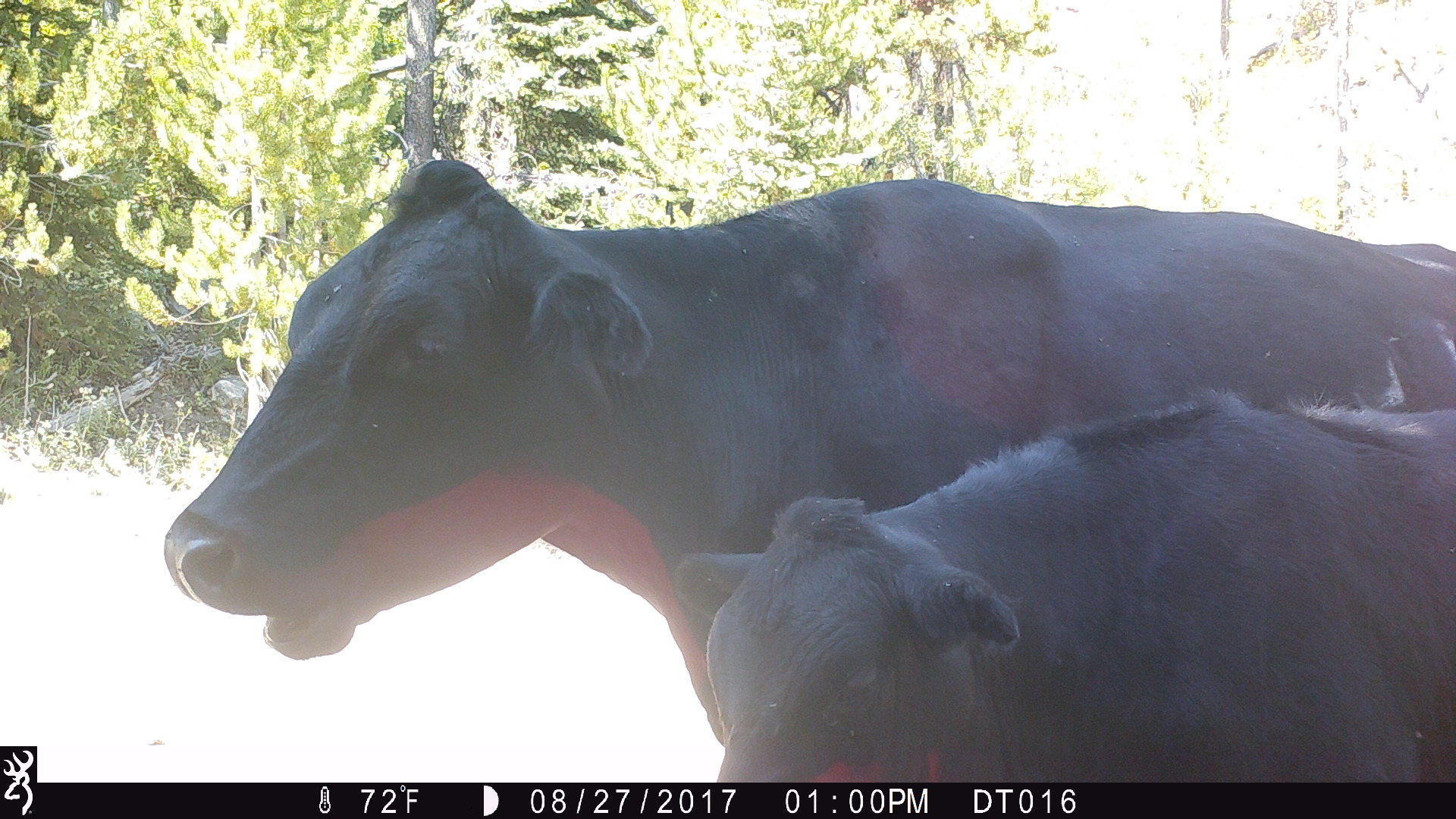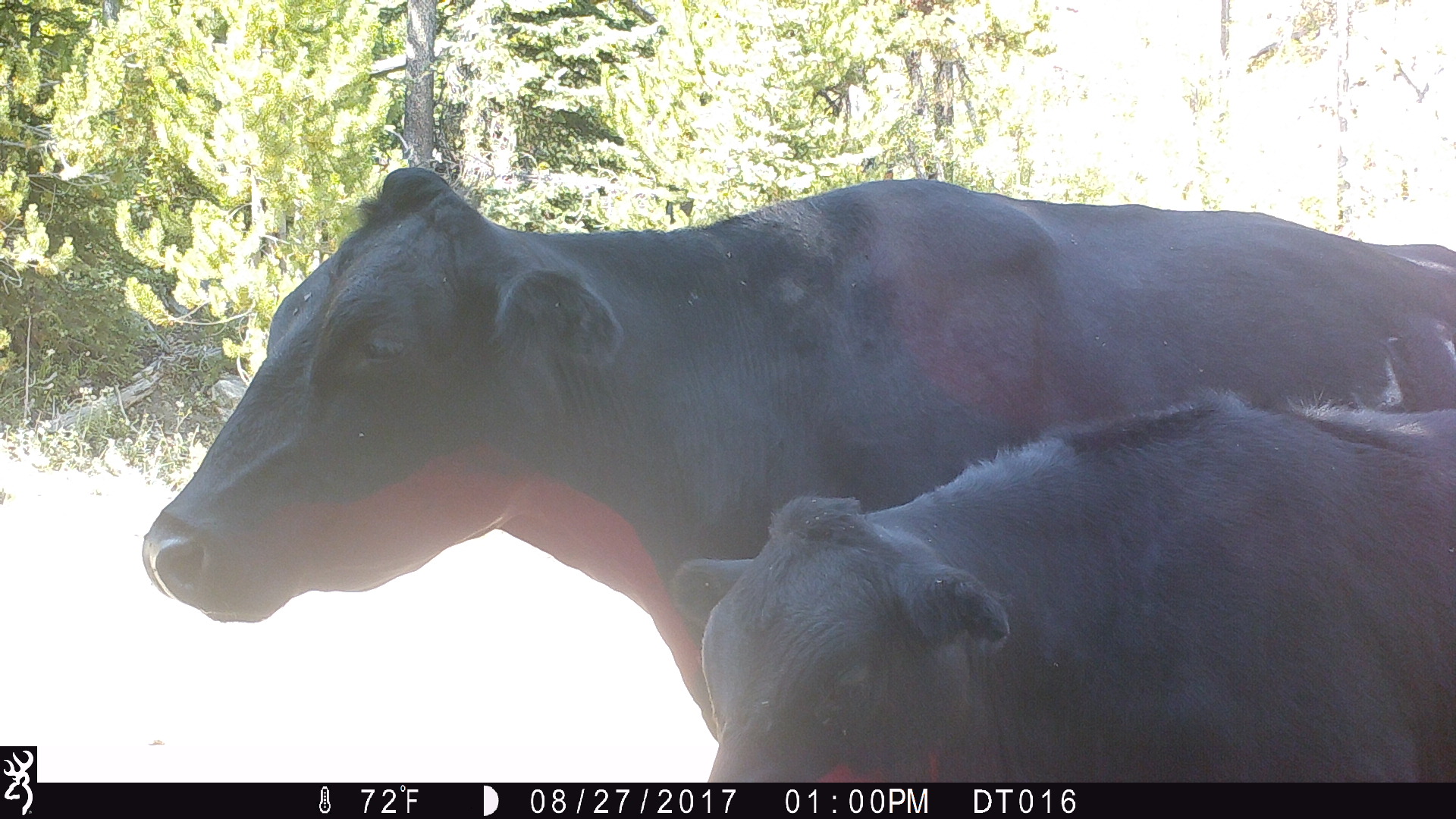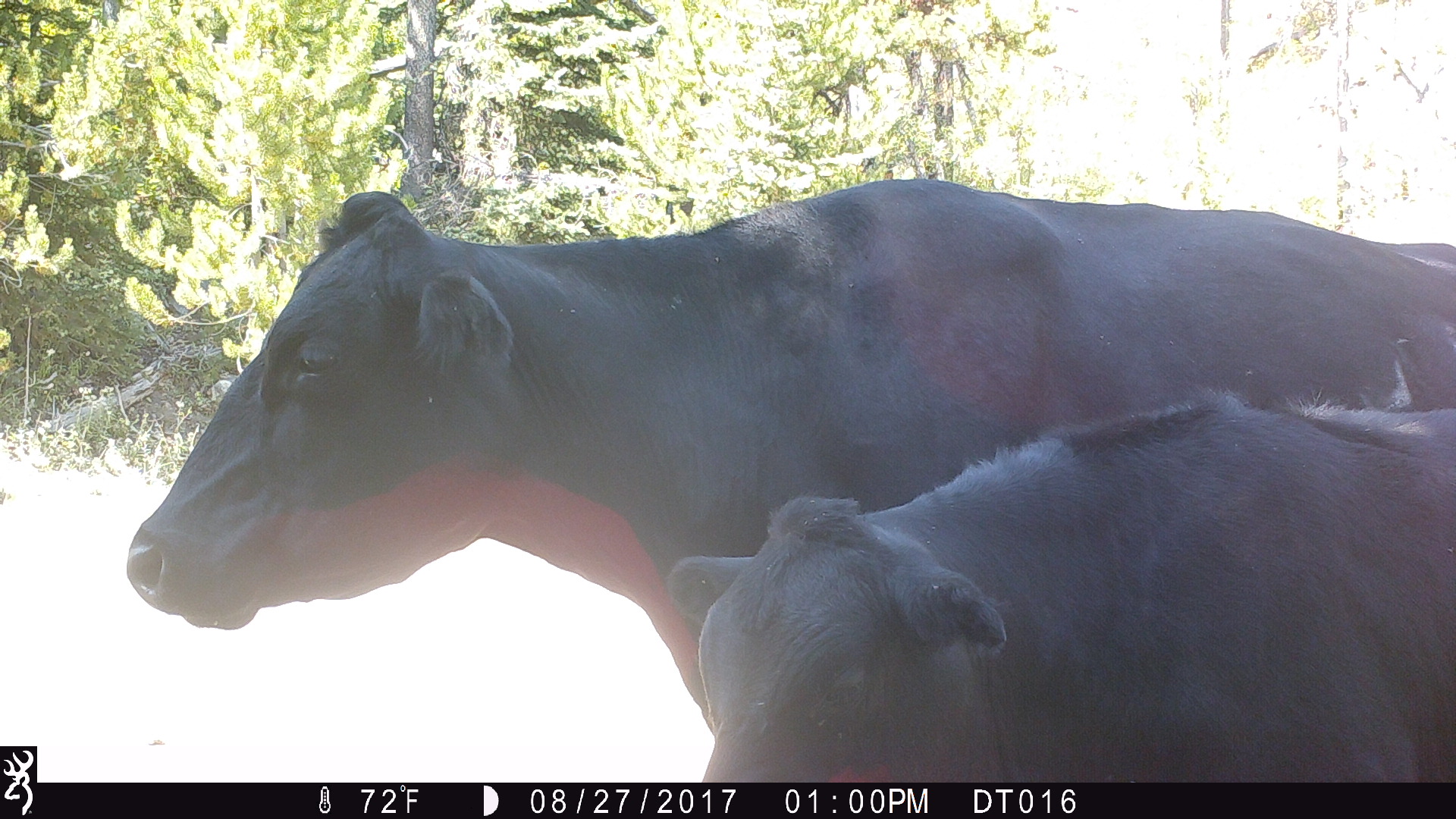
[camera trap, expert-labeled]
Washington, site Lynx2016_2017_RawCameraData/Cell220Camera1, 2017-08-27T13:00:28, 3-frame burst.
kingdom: Animalia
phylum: Chordata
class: Mammalia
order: Artiodactyla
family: Bovidae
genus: Bos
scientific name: Bos taurus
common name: domestic cattle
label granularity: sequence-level